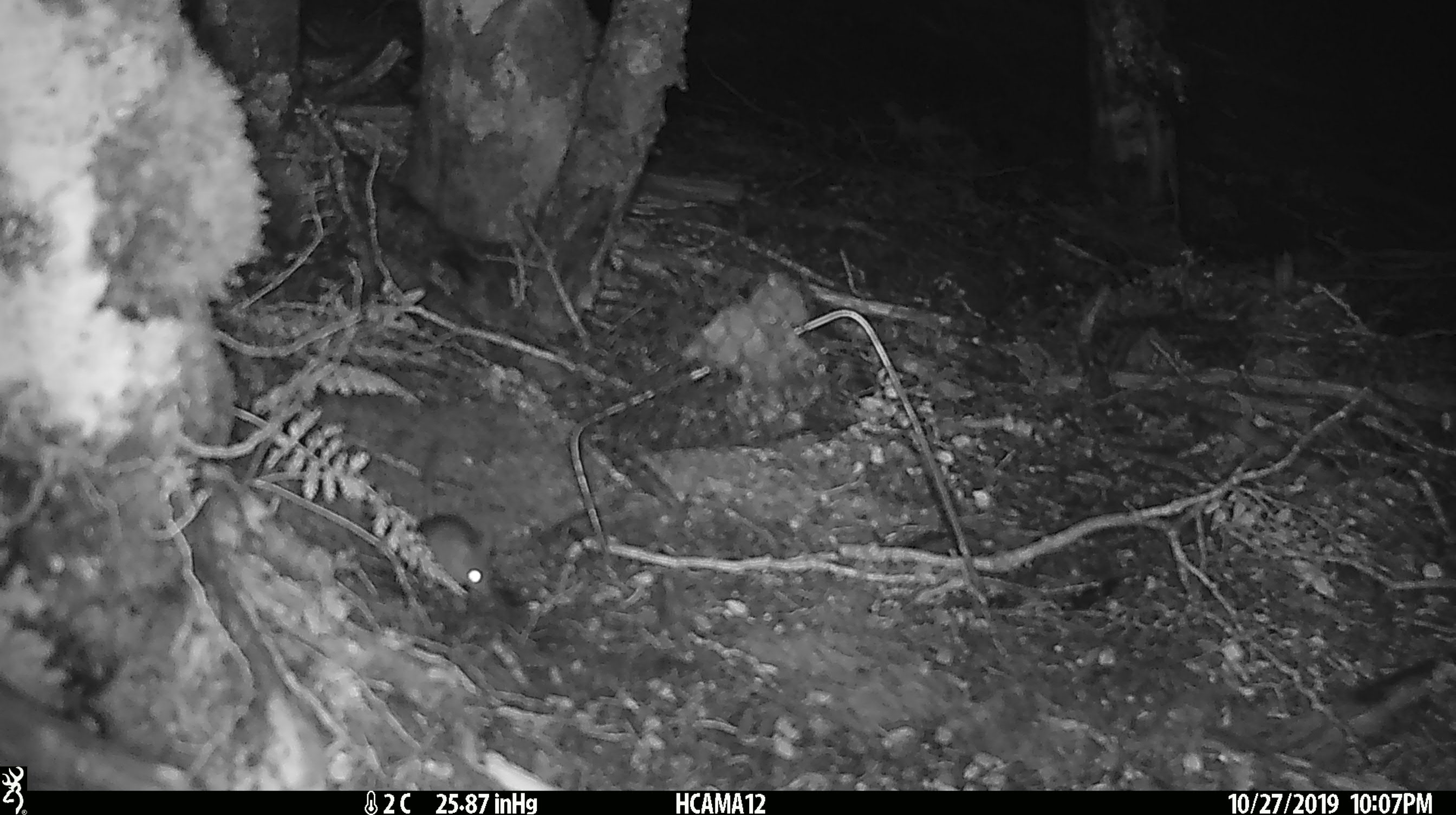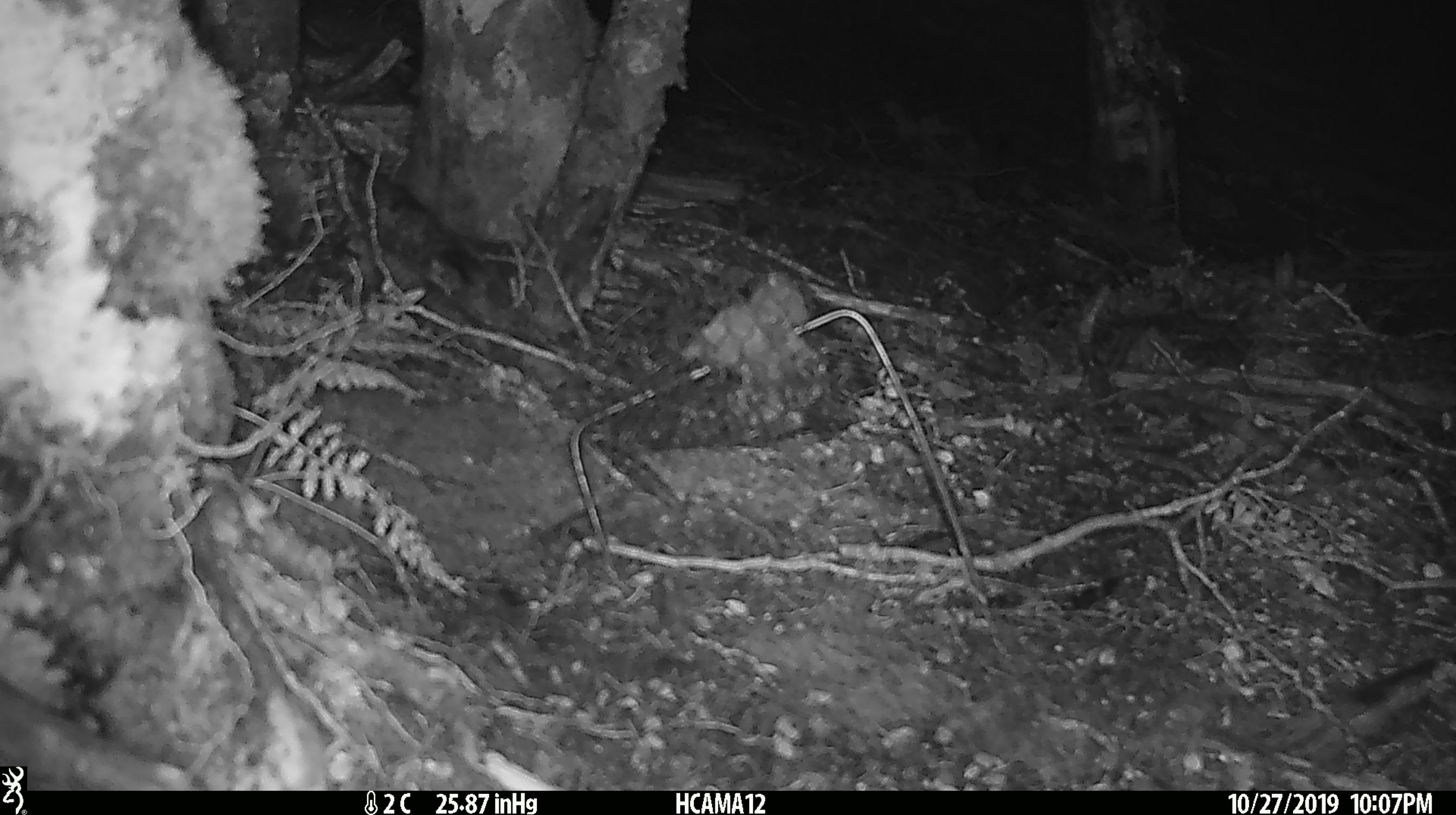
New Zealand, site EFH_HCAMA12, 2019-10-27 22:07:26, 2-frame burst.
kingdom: Animalia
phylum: Chordata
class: Mammalia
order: Rodentia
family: Muridae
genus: Mus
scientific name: Mus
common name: mouse